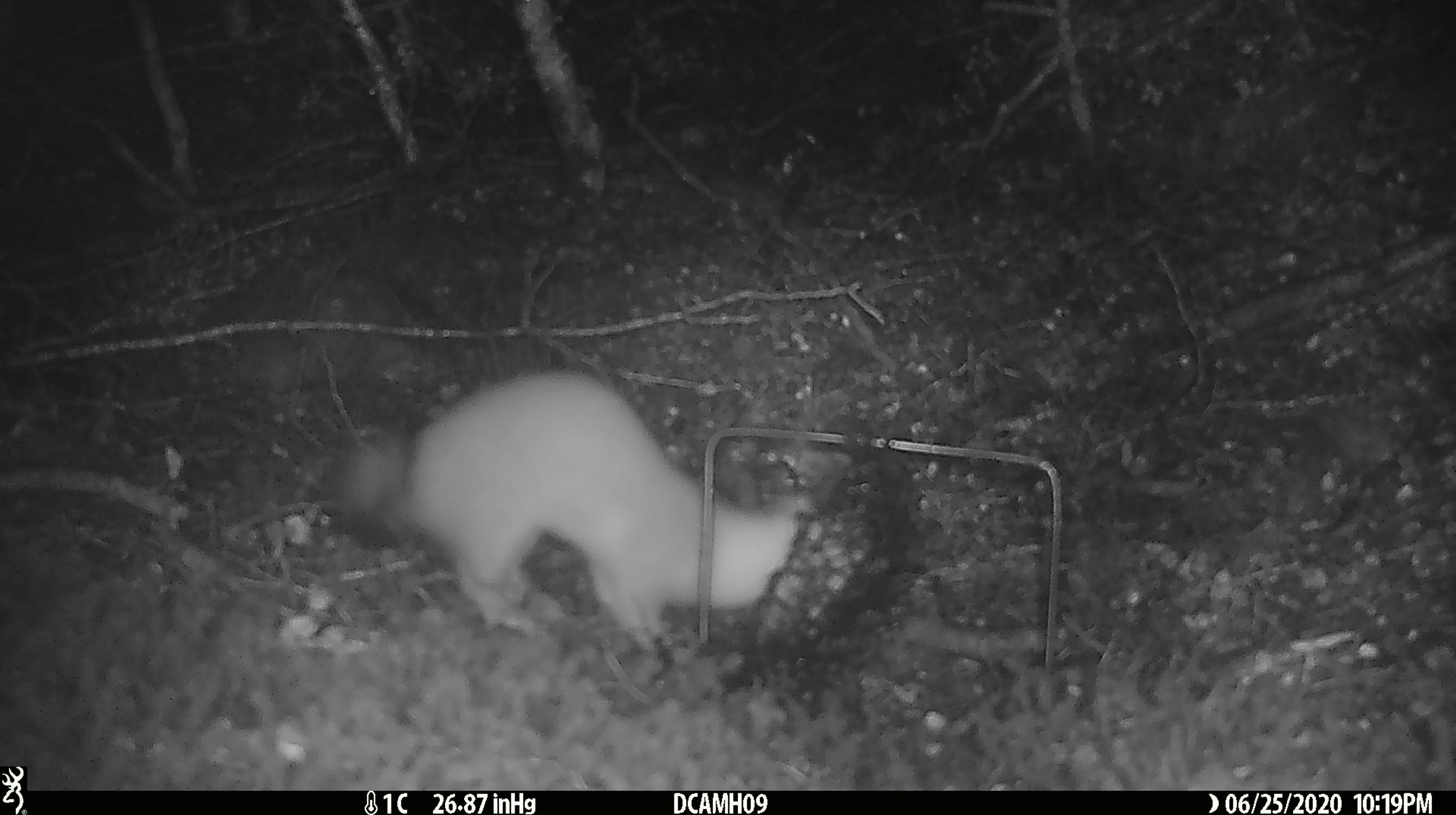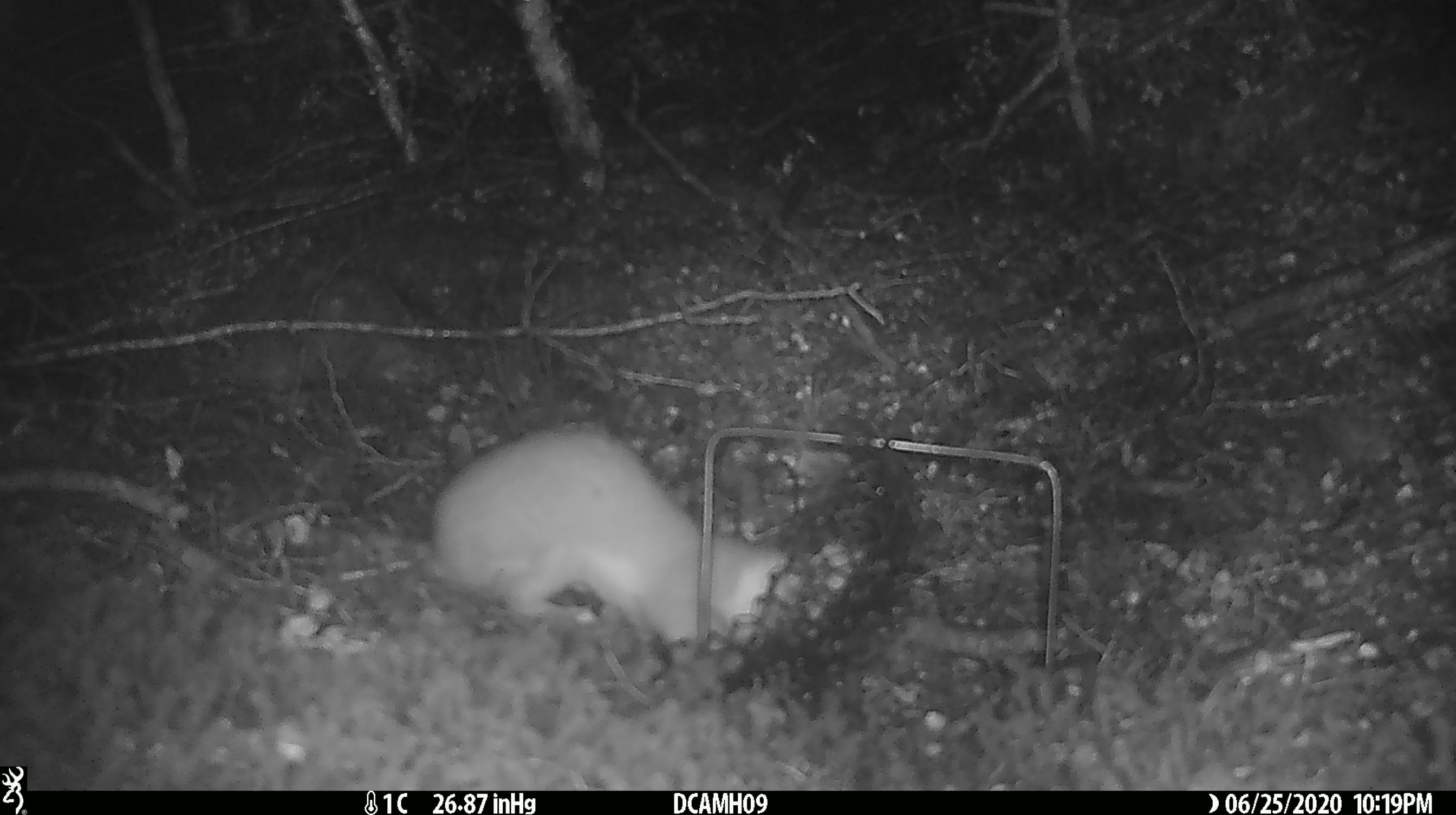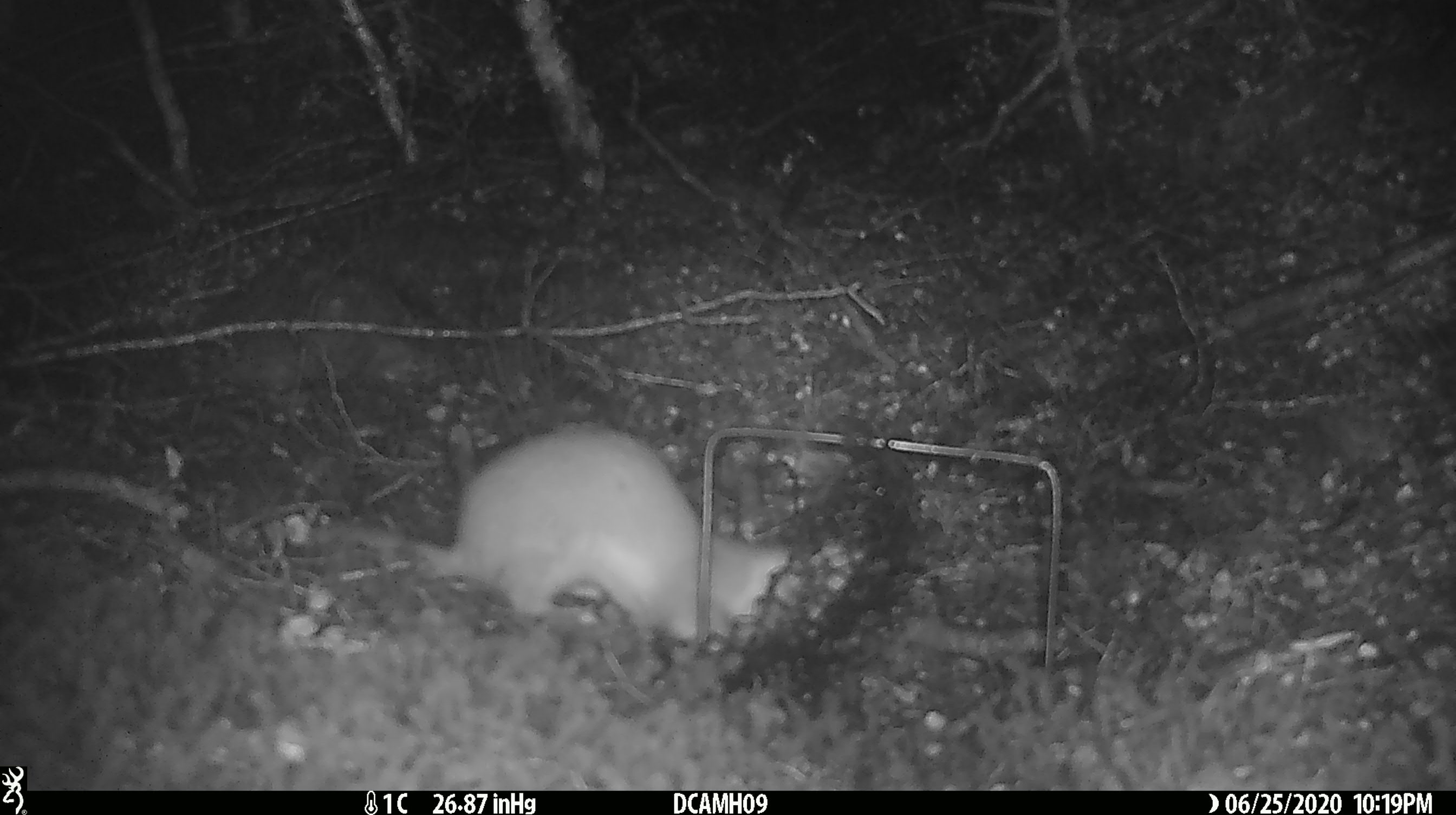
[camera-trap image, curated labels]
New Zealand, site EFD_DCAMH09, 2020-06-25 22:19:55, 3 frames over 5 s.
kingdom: Animalia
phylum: Chordata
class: Mammalia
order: Carnivora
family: Mustelidae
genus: Mustela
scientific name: Mustela erminea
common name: stoat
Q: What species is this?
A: Stoat (Mustela erminea).